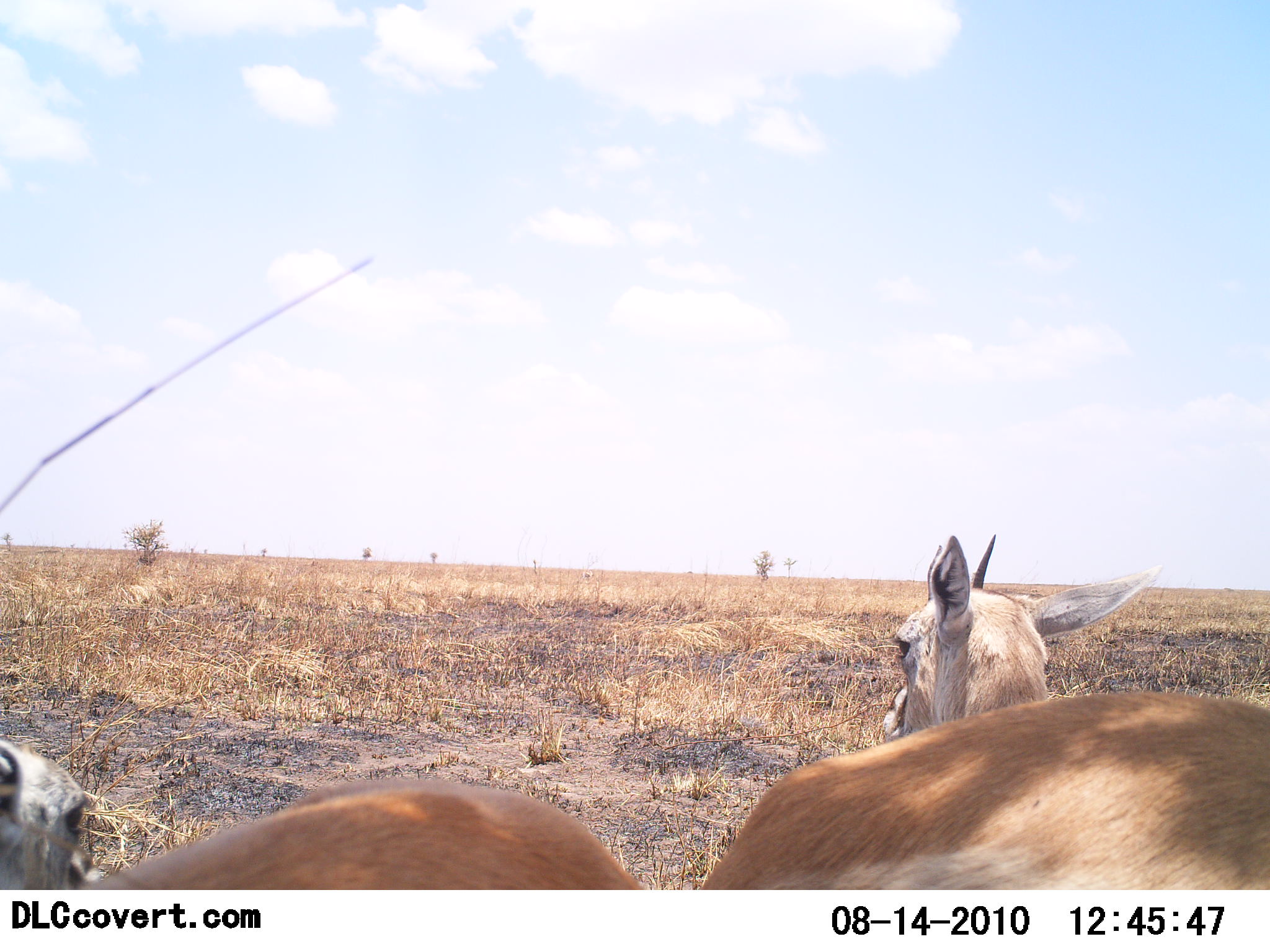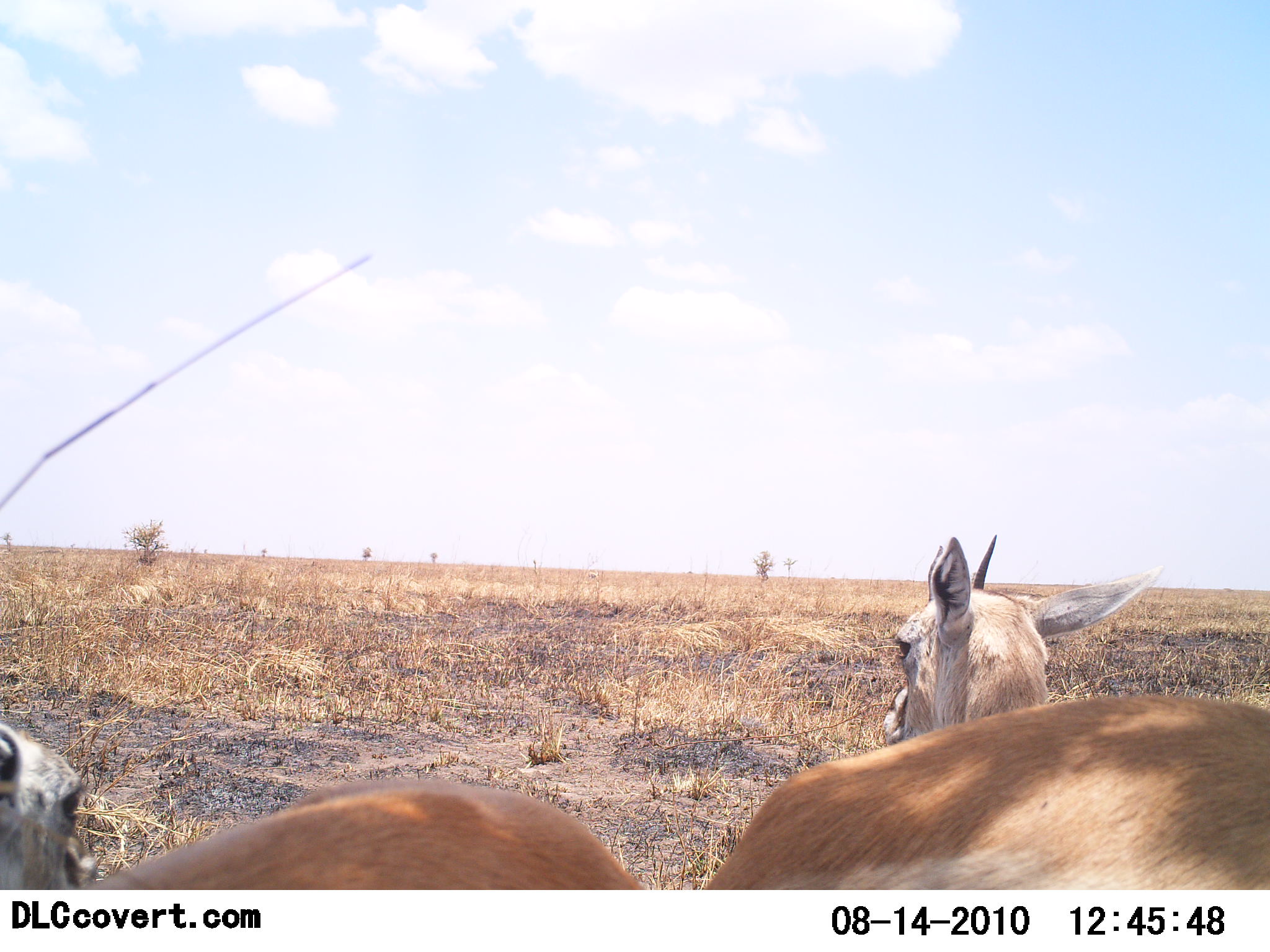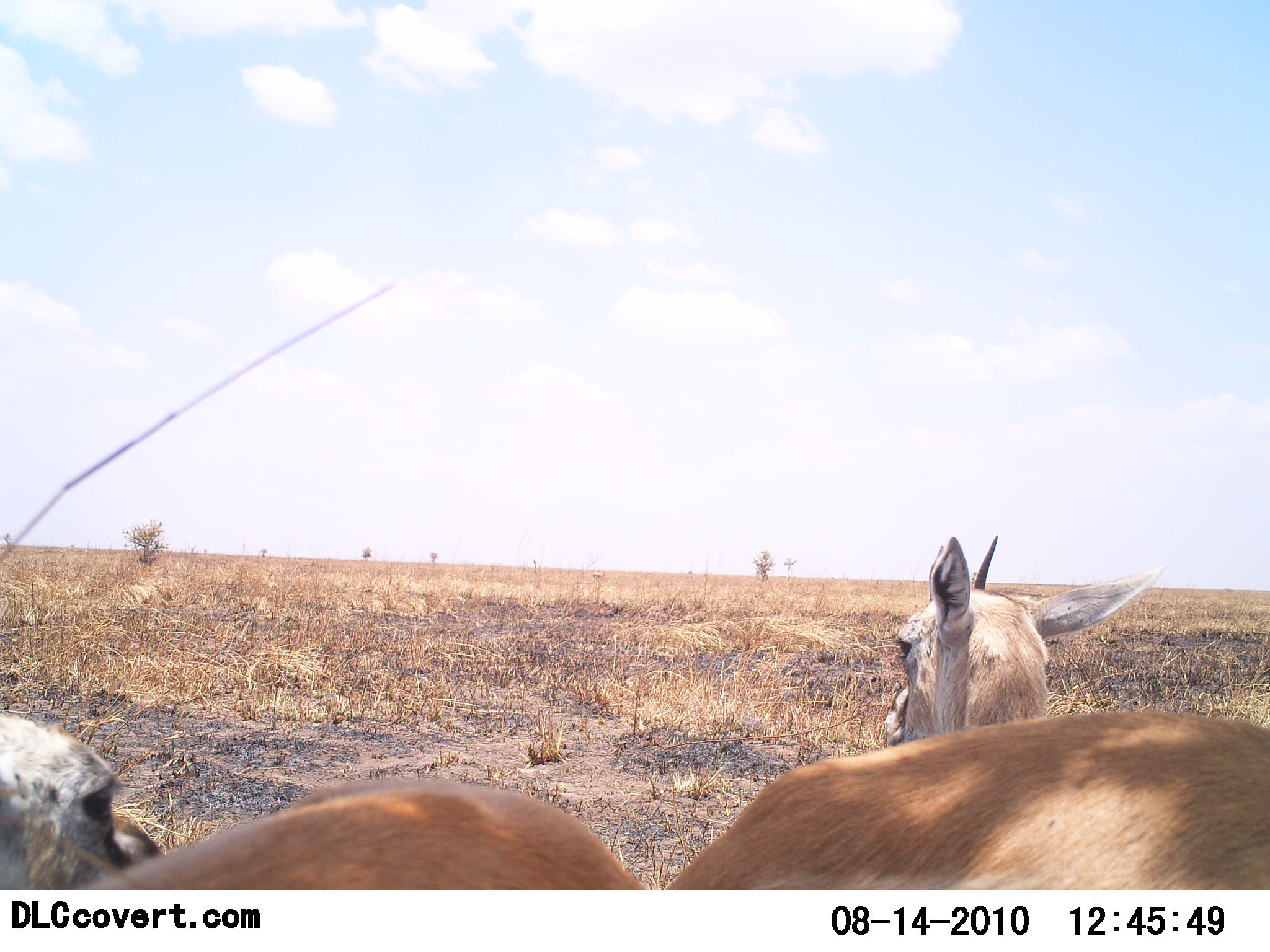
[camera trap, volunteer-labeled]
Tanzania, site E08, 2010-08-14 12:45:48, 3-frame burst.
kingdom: Animalia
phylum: Chordata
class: Mammalia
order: Artiodactyla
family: Bovidae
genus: Nanger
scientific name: Nanger granti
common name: grant's gazelle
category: gazellegrants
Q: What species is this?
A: Gazellegrants (grant's gazelle) (Nanger granti).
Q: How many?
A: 2.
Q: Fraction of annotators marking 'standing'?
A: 45%.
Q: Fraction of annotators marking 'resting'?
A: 45%.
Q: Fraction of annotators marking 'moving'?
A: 0%.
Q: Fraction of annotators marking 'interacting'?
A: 18%.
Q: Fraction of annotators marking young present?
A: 0%.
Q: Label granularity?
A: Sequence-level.